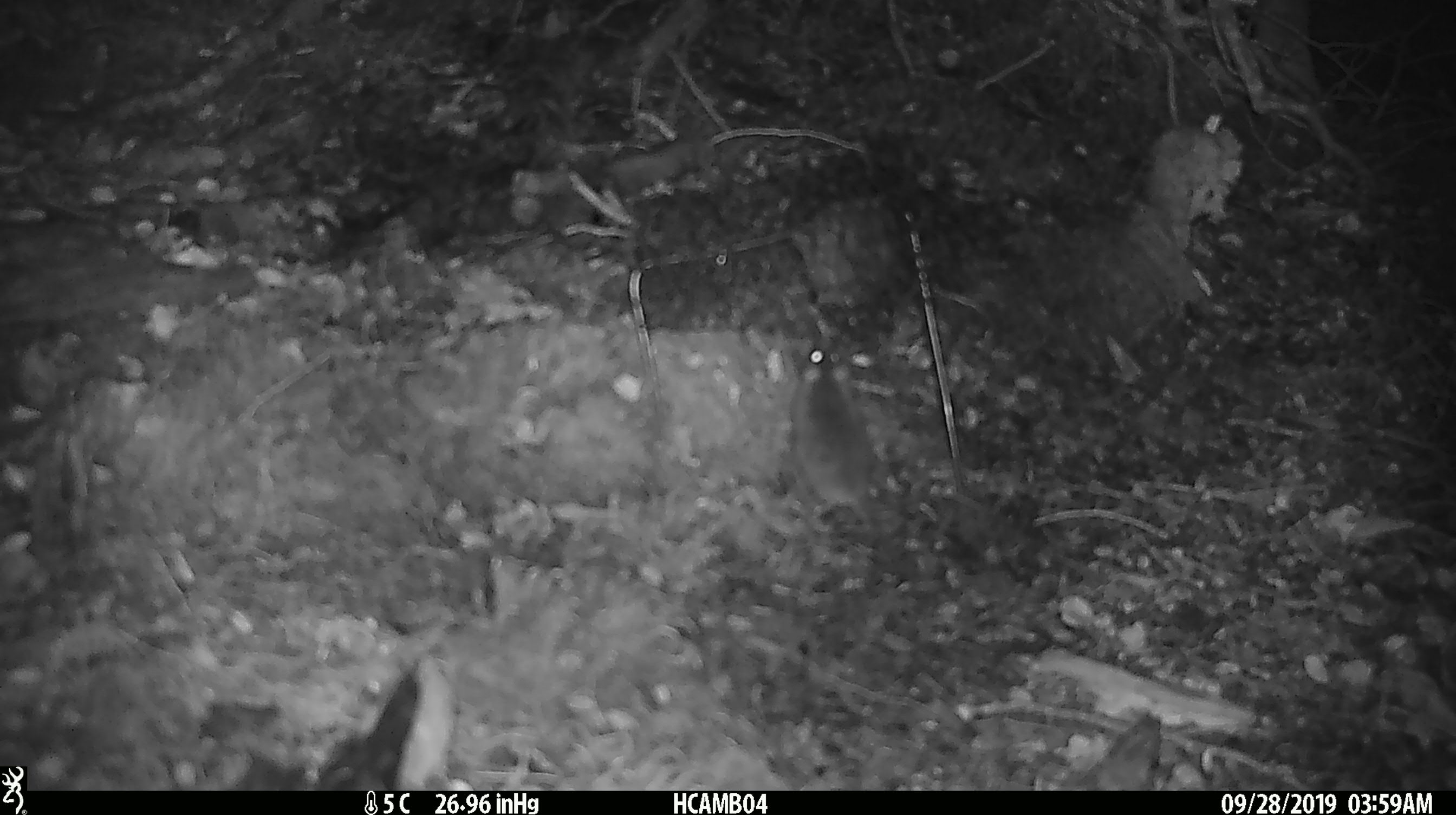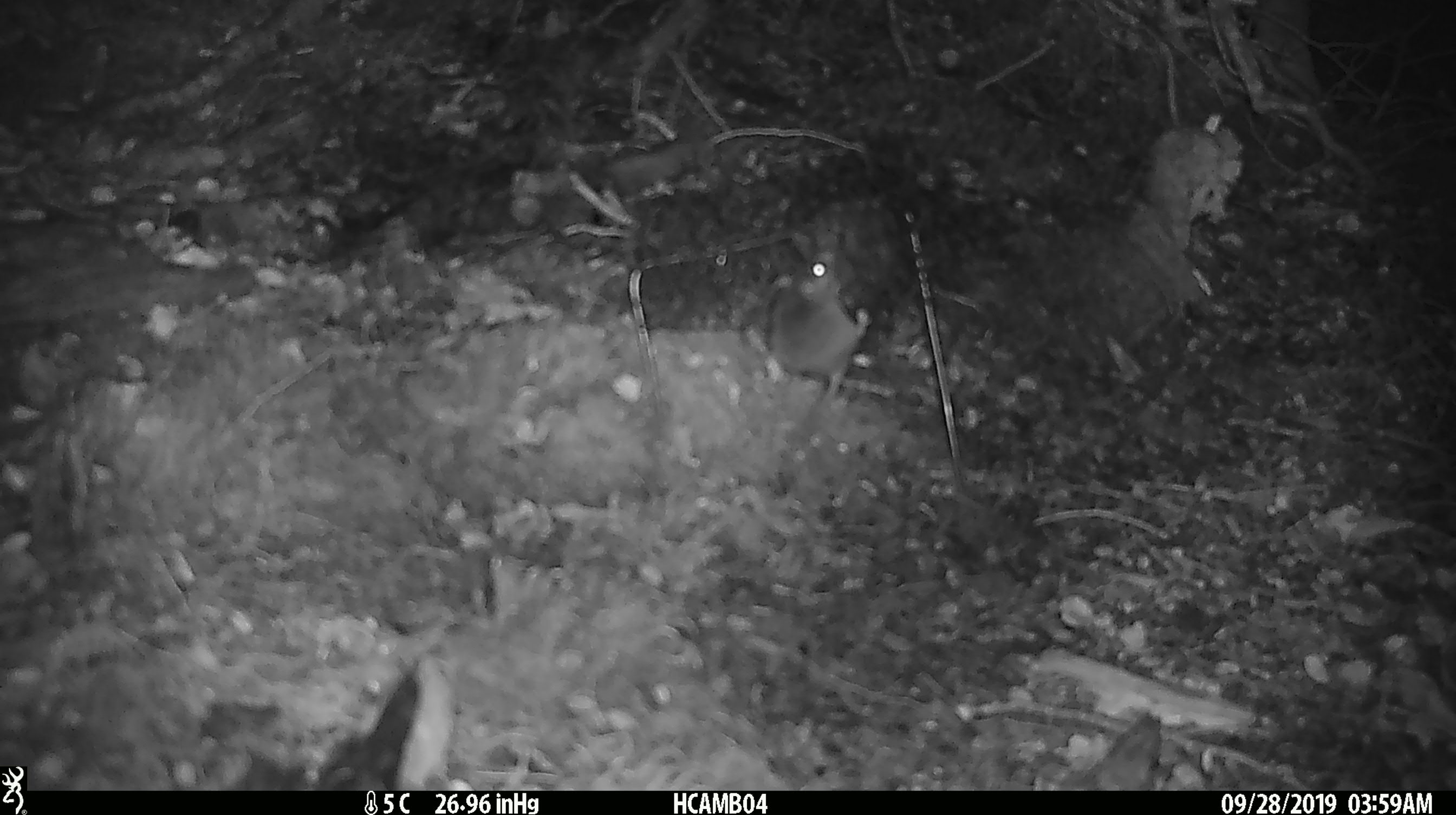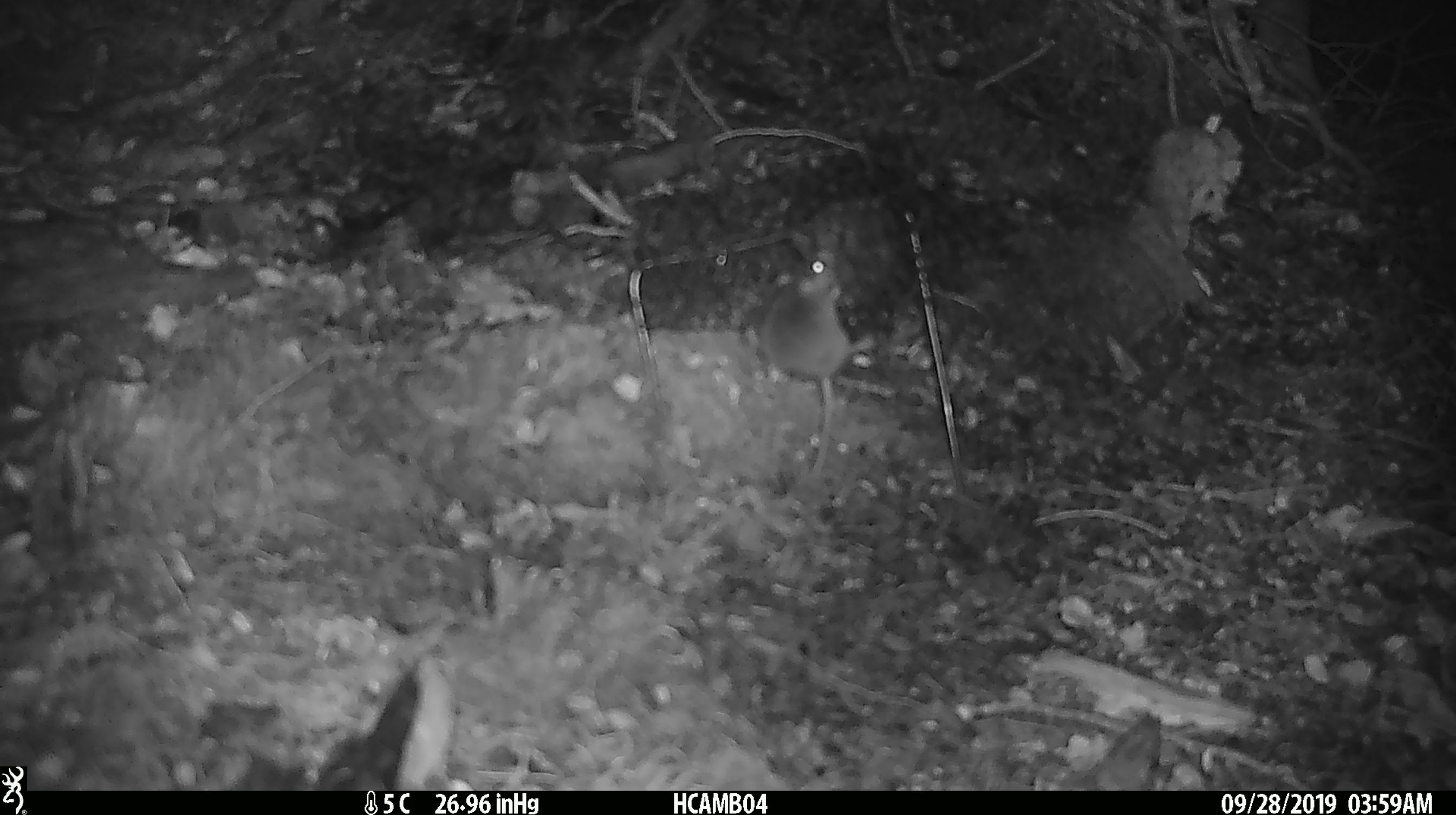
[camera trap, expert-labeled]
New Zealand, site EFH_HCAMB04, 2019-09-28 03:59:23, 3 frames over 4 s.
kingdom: Animalia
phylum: Chordata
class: Mammalia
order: Rodentia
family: Muridae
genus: Mus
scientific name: Mus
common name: mouse